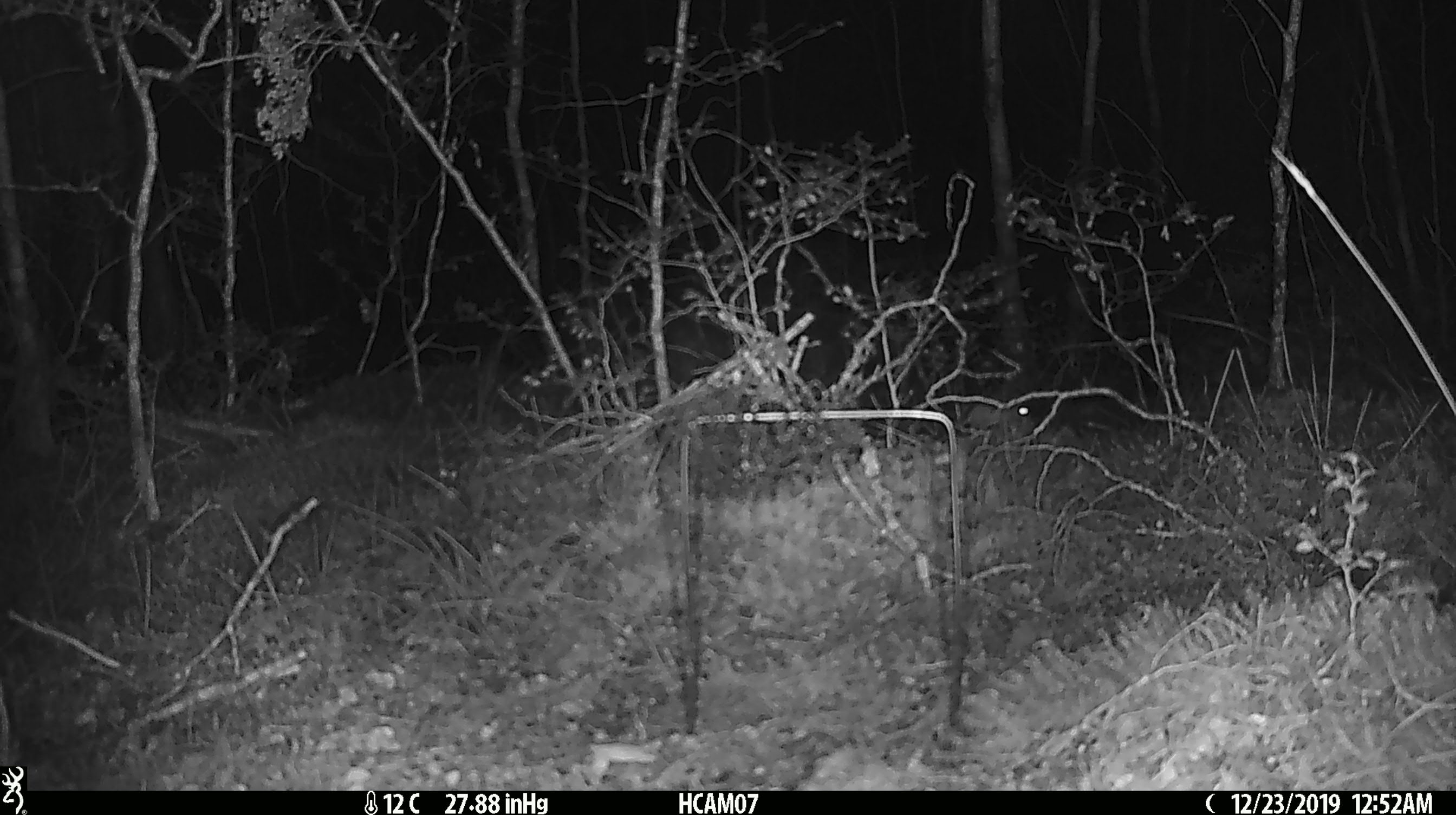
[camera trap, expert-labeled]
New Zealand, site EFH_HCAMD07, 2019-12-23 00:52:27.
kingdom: Animalia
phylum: Chordata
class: Mammalia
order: Rodentia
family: Muridae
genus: Mus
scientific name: Mus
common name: mouse